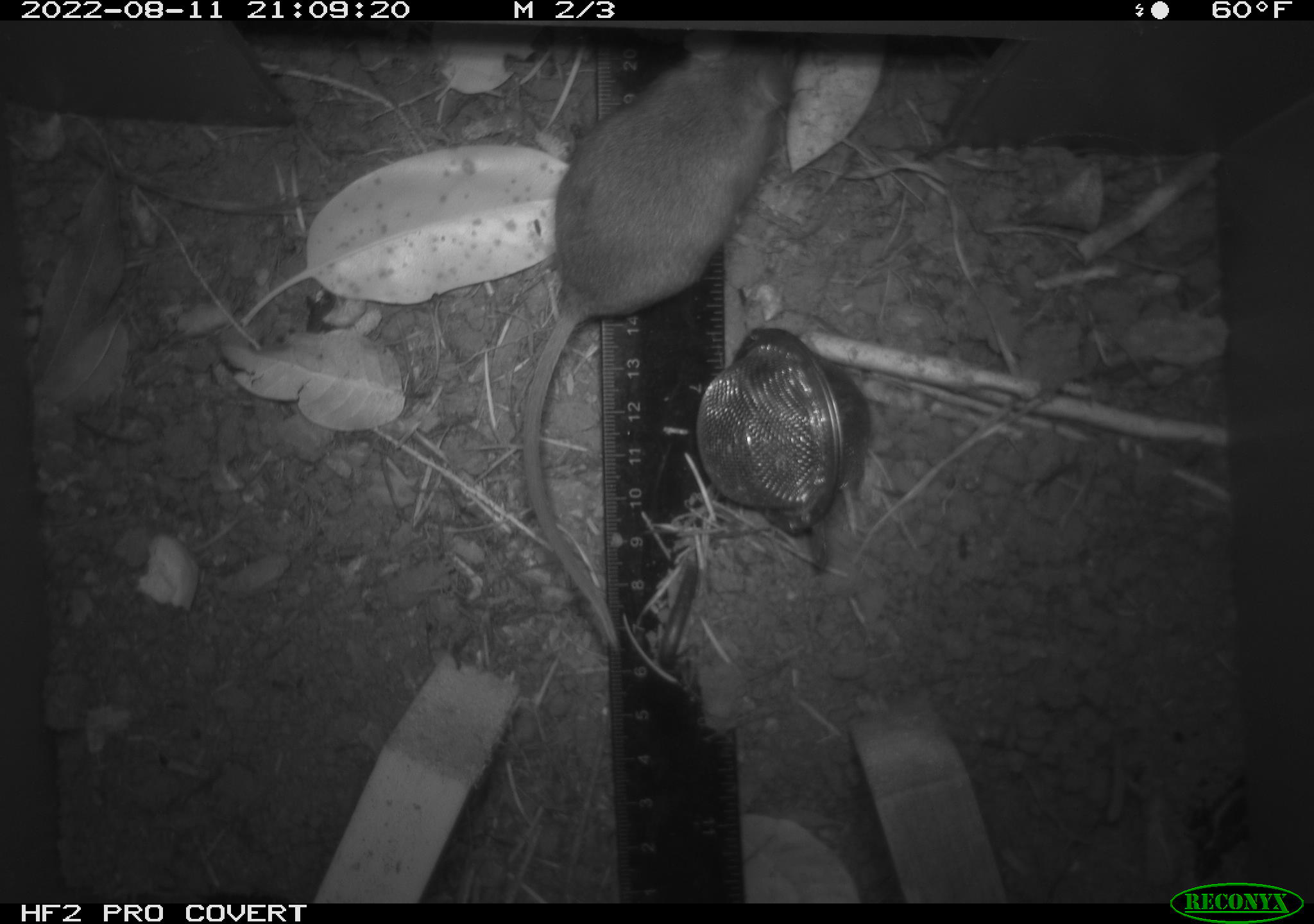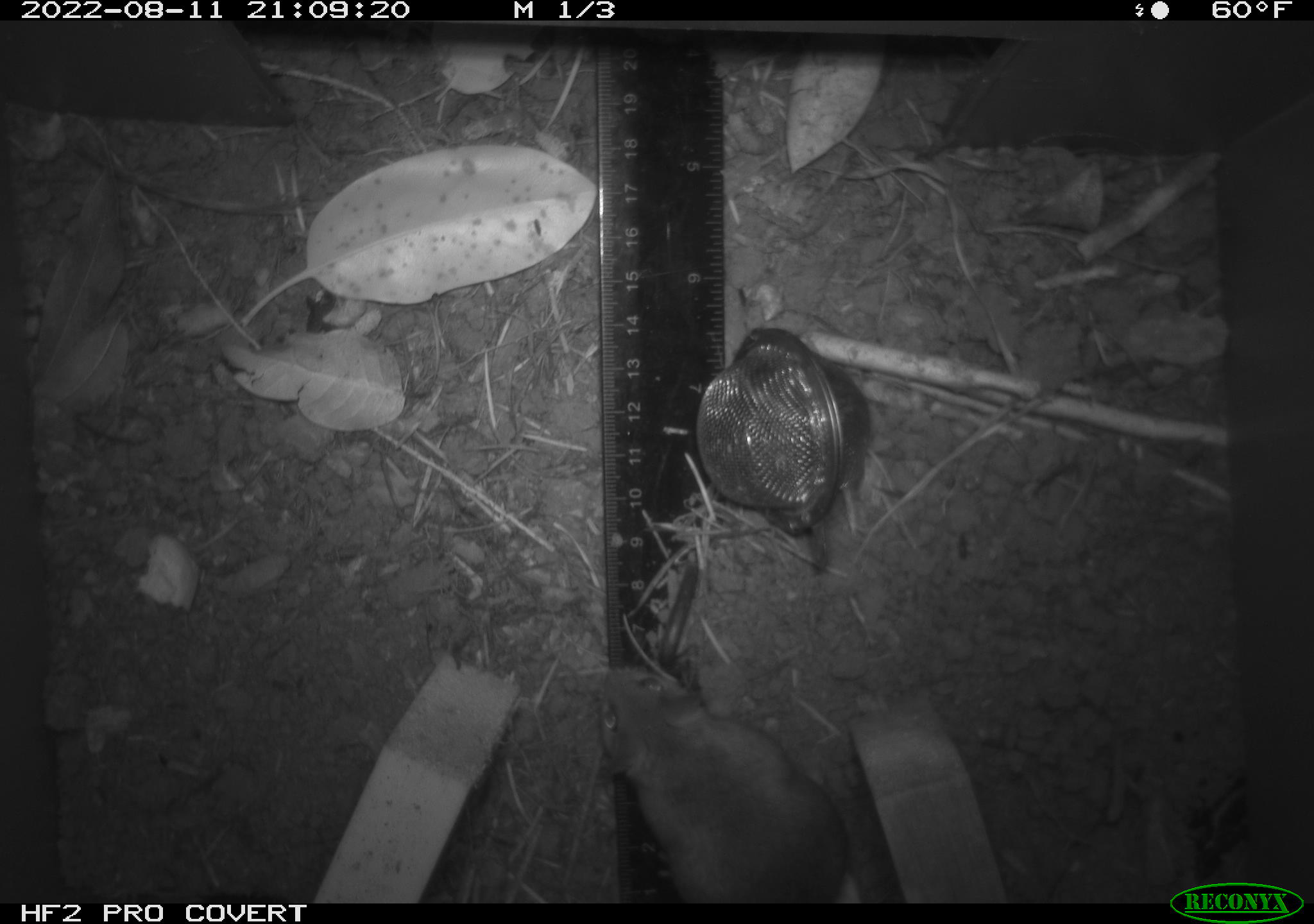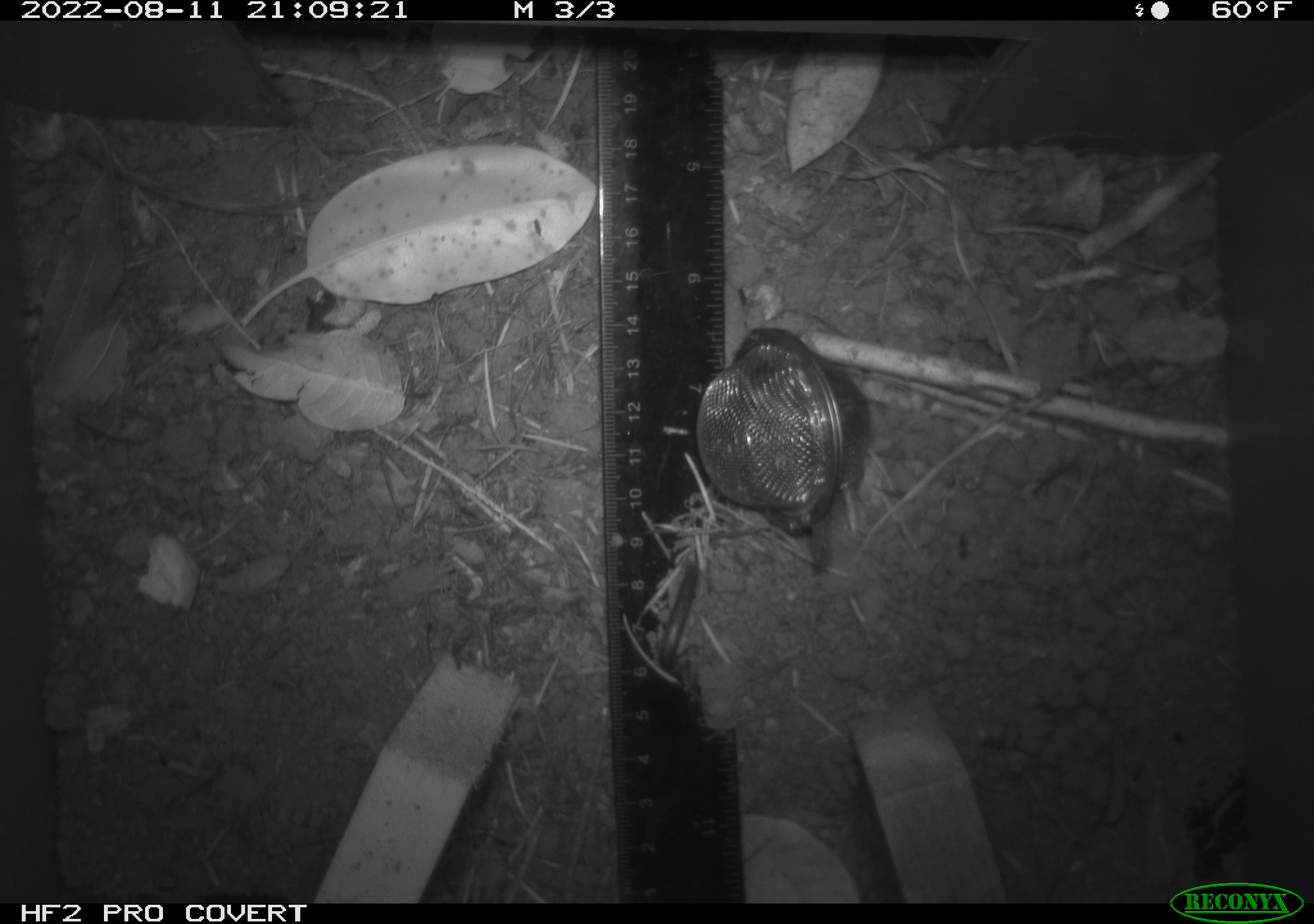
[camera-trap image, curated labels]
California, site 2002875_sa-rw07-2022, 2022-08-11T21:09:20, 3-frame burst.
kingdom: Animalia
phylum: Chordata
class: Mammalia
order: Rodentia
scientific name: Rodentia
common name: mouse species